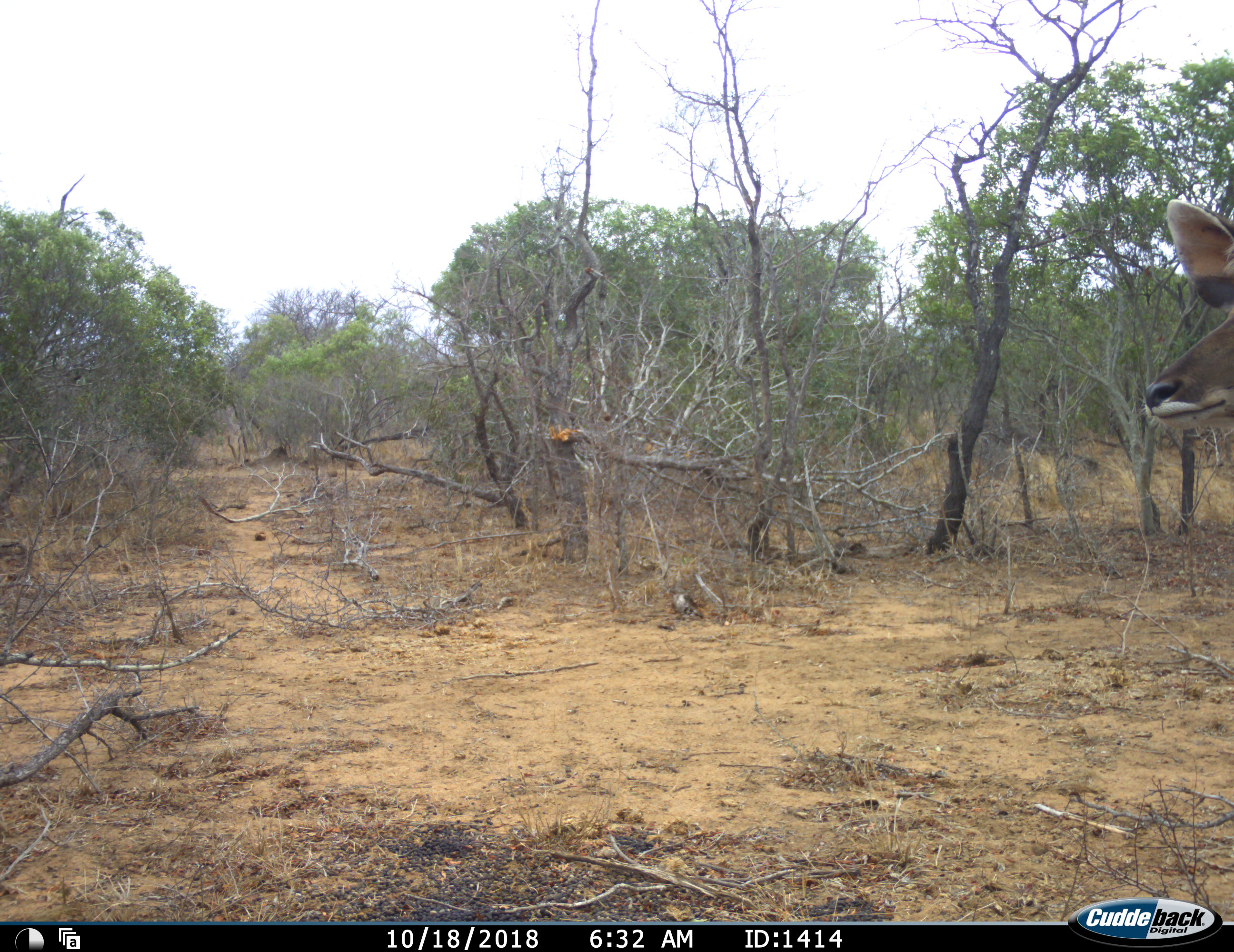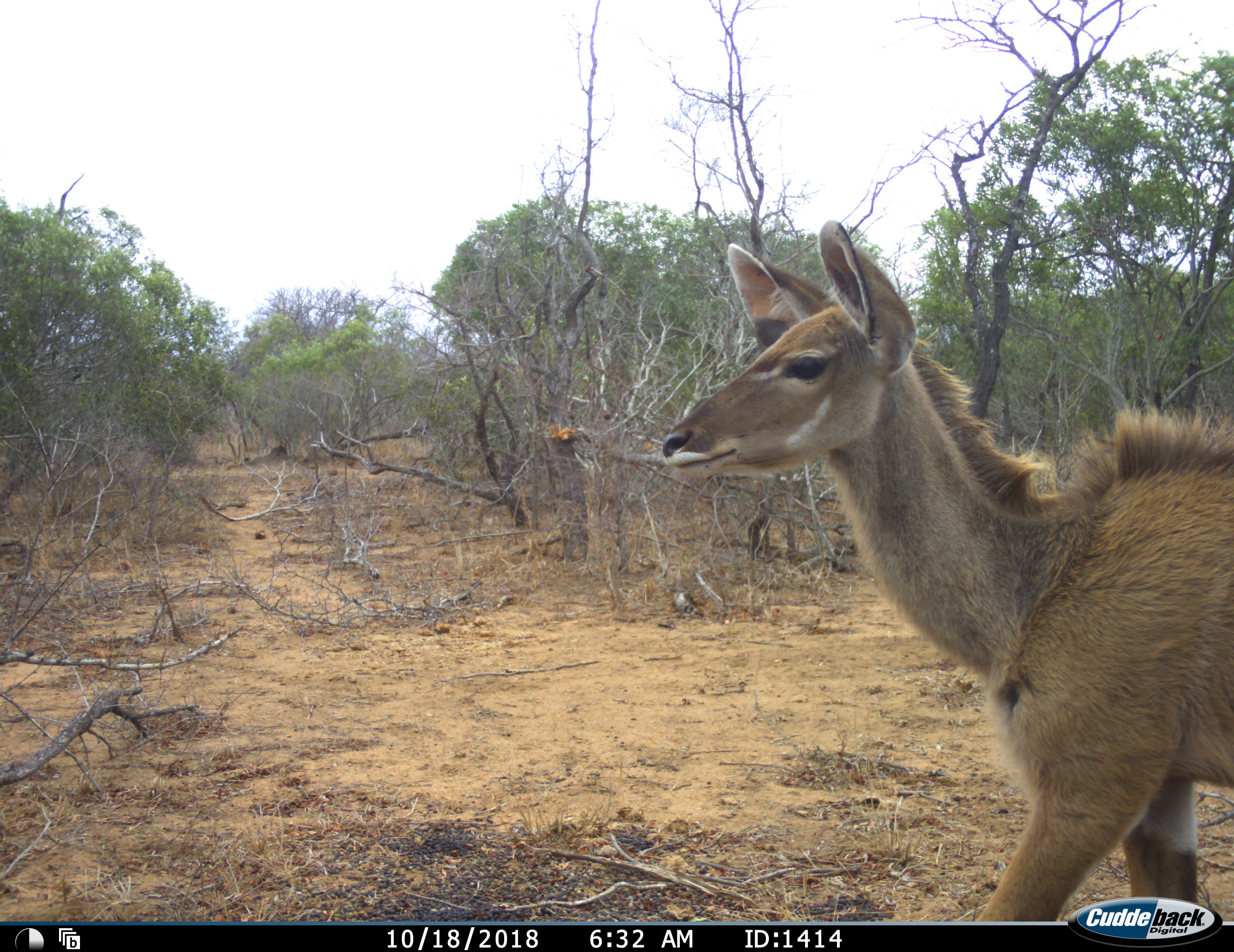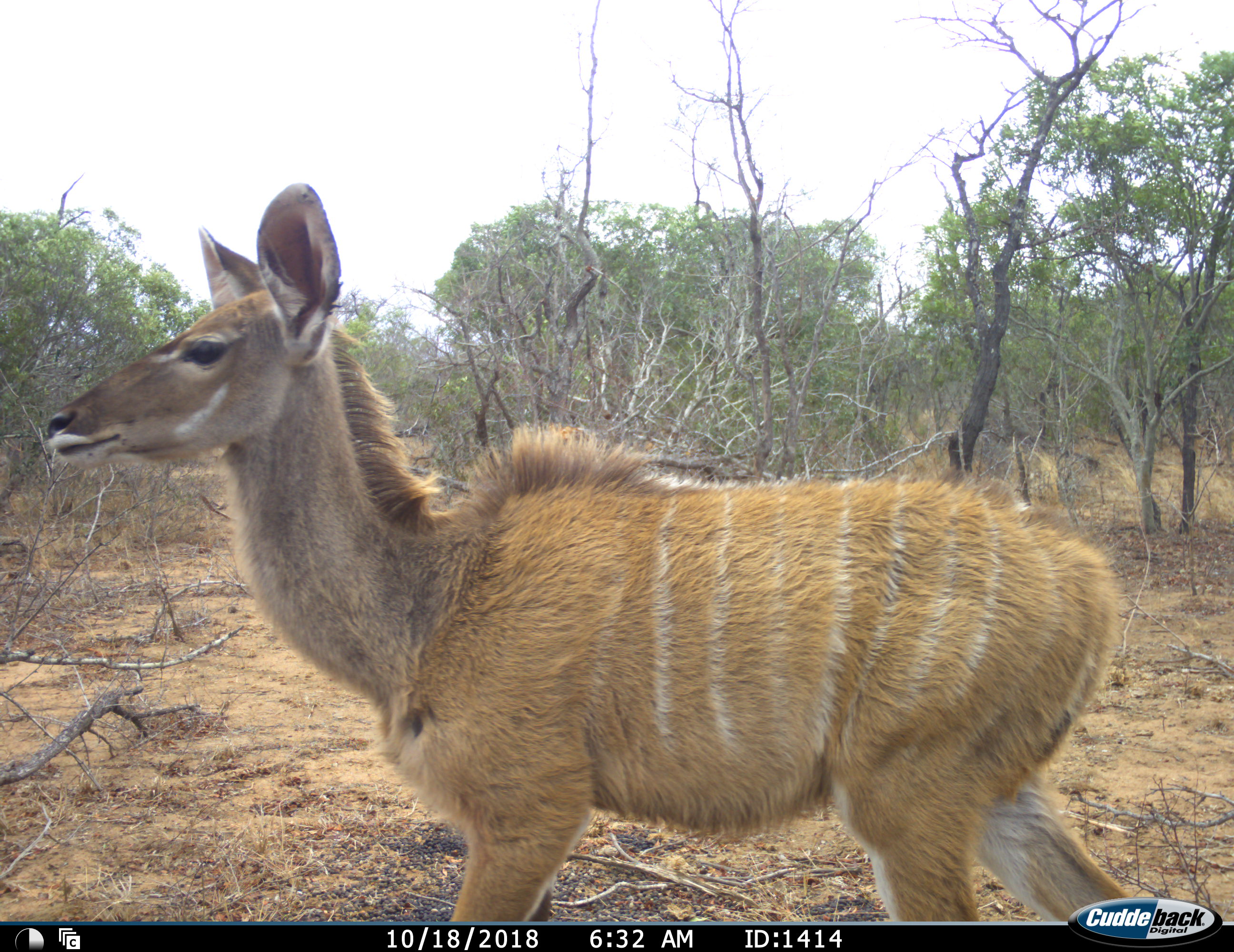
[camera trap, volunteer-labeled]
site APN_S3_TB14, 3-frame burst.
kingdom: Animalia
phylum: Chordata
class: Mammalia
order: Artiodactyla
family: Bovidae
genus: Tragelaphus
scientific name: Tragelaphus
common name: kudu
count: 1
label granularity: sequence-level